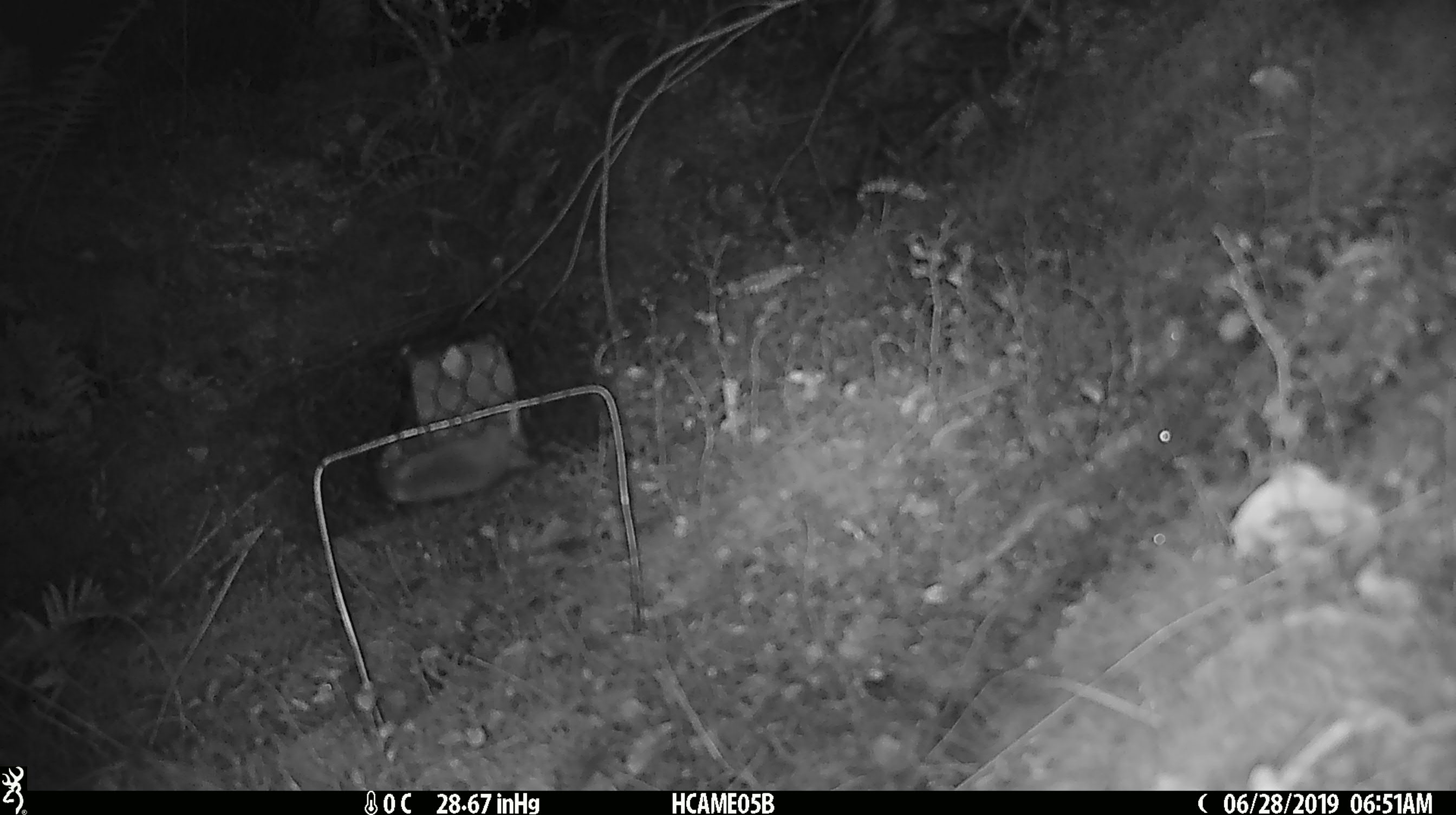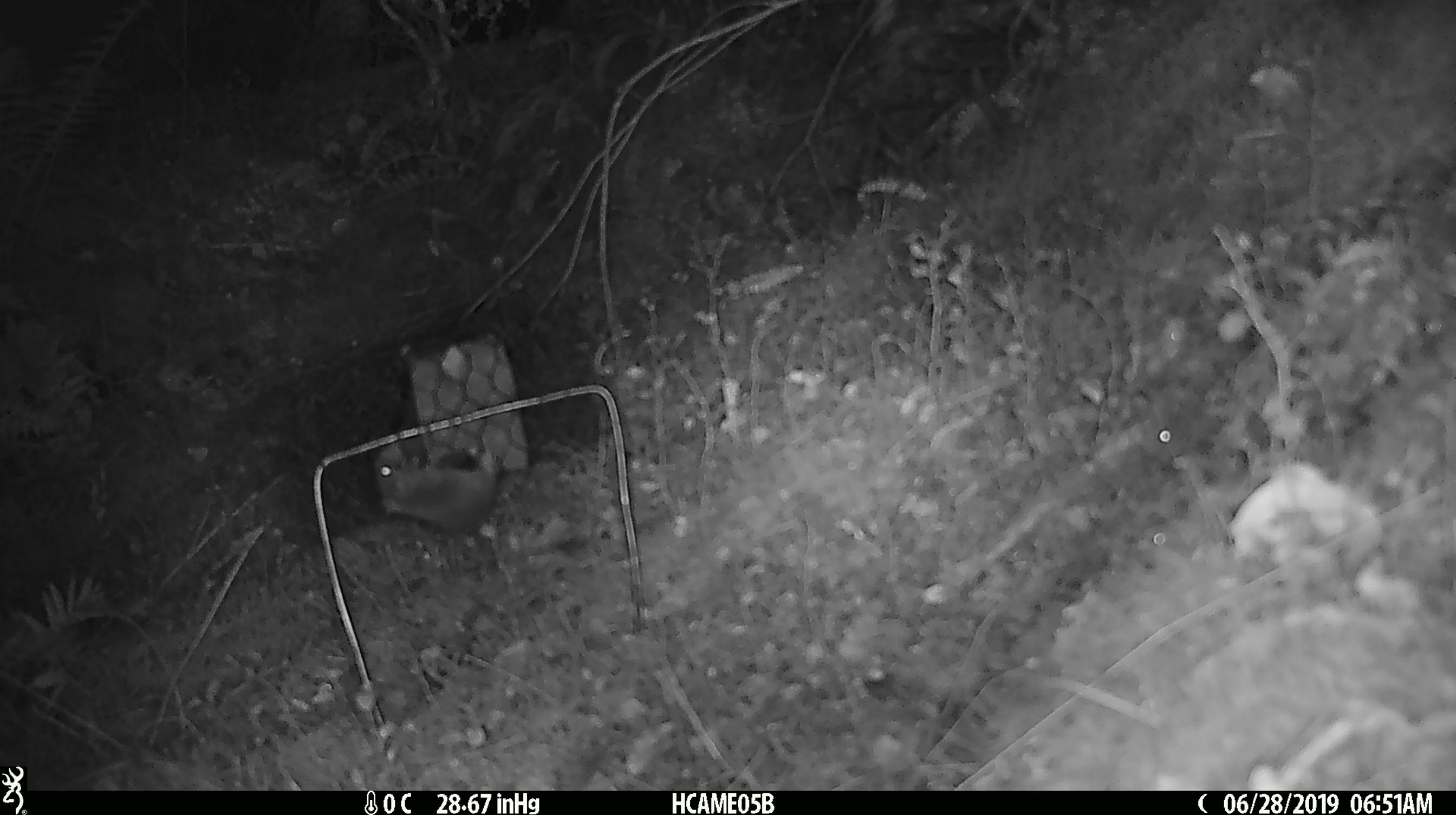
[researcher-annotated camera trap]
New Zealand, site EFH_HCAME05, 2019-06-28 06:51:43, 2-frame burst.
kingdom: Animalia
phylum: Chordata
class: Mammalia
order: Rodentia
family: Muridae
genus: Mus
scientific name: Mus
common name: mouse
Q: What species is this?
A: Mouse (Mus).